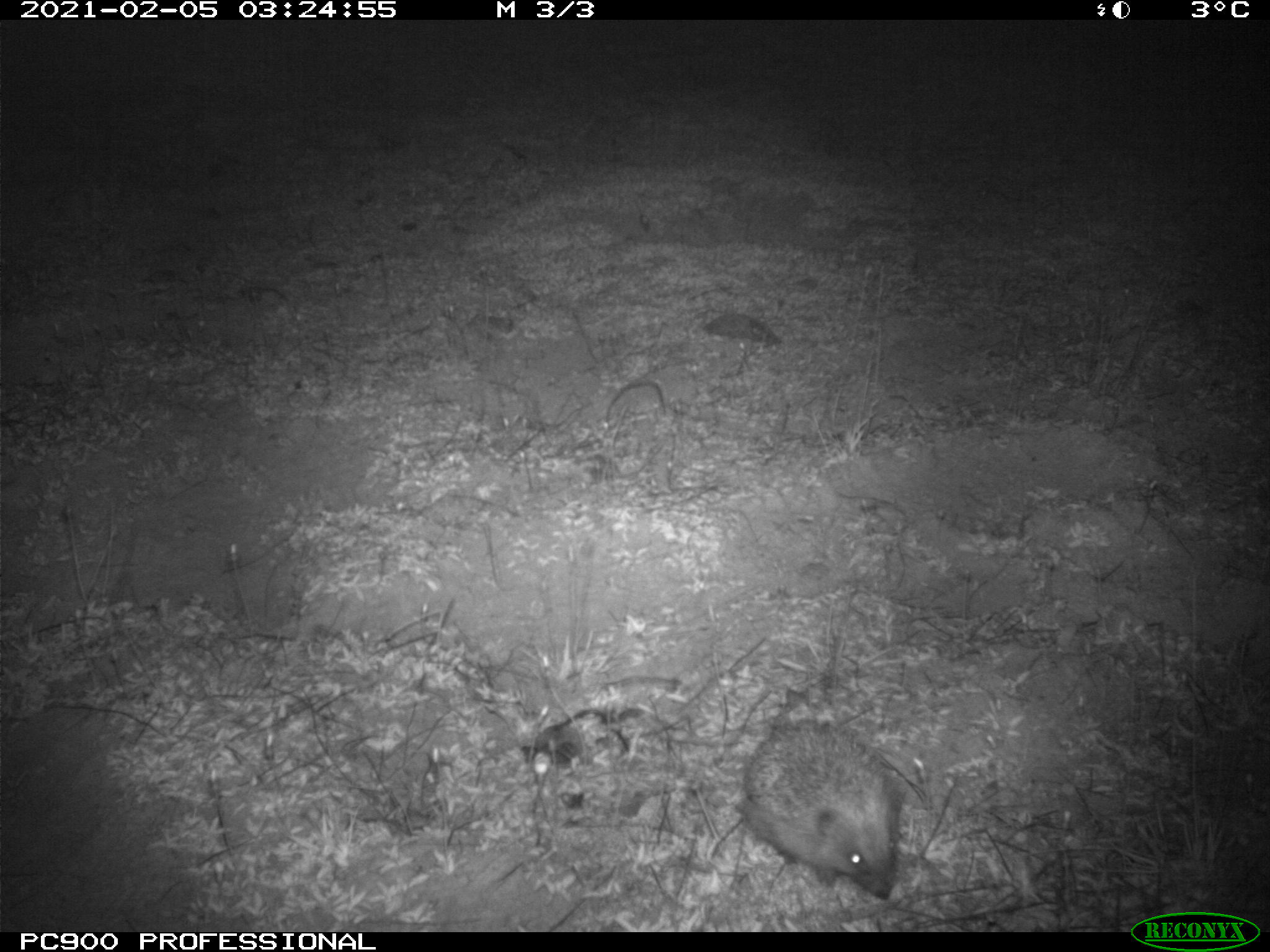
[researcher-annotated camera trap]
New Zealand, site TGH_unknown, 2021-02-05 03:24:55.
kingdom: Animalia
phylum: Chordata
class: Mammalia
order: Eulipotyphla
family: Erinaceidae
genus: Erinaceus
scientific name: Erinaceus europaeus europaeus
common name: european hedgehog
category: hedgehog